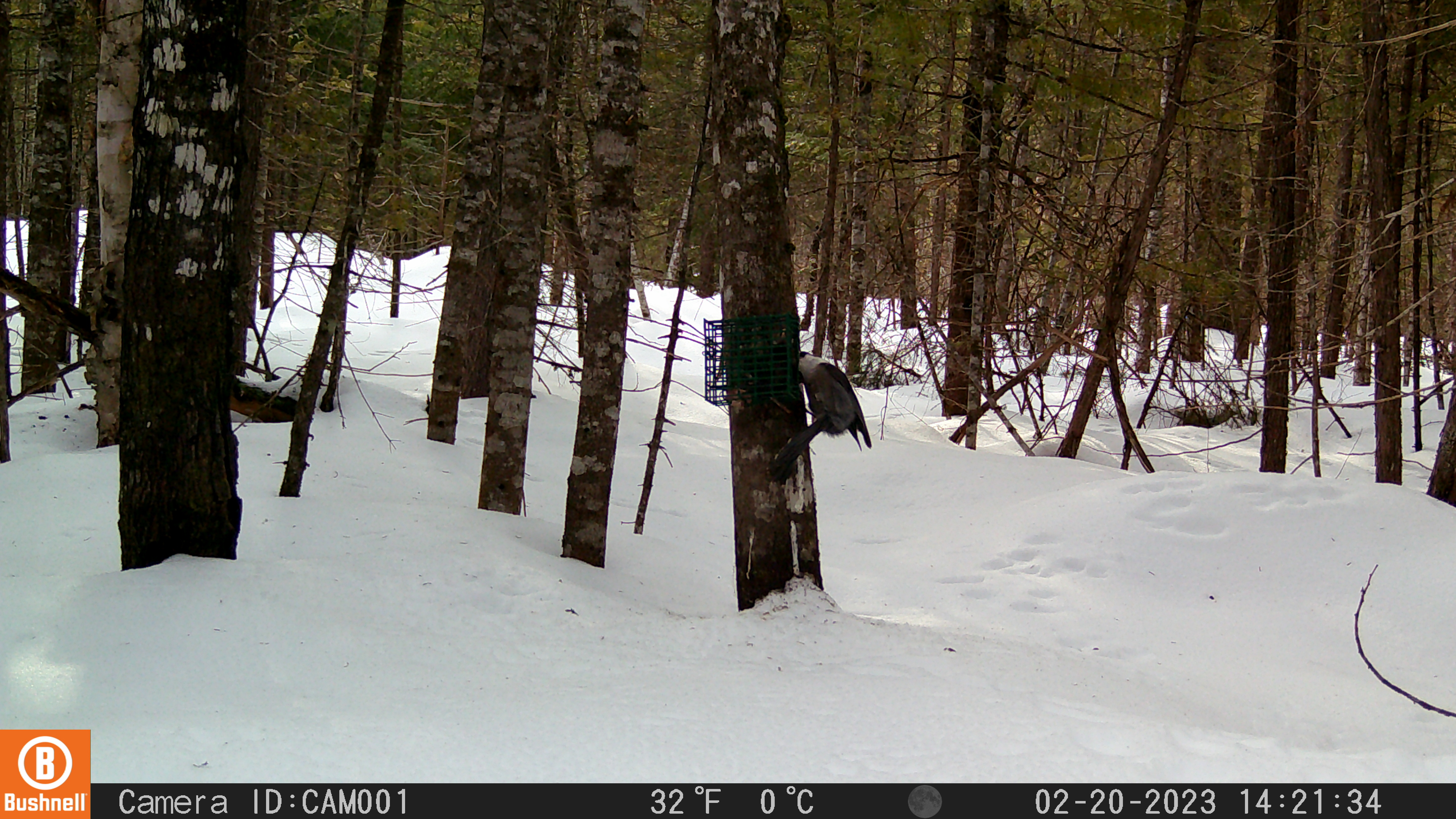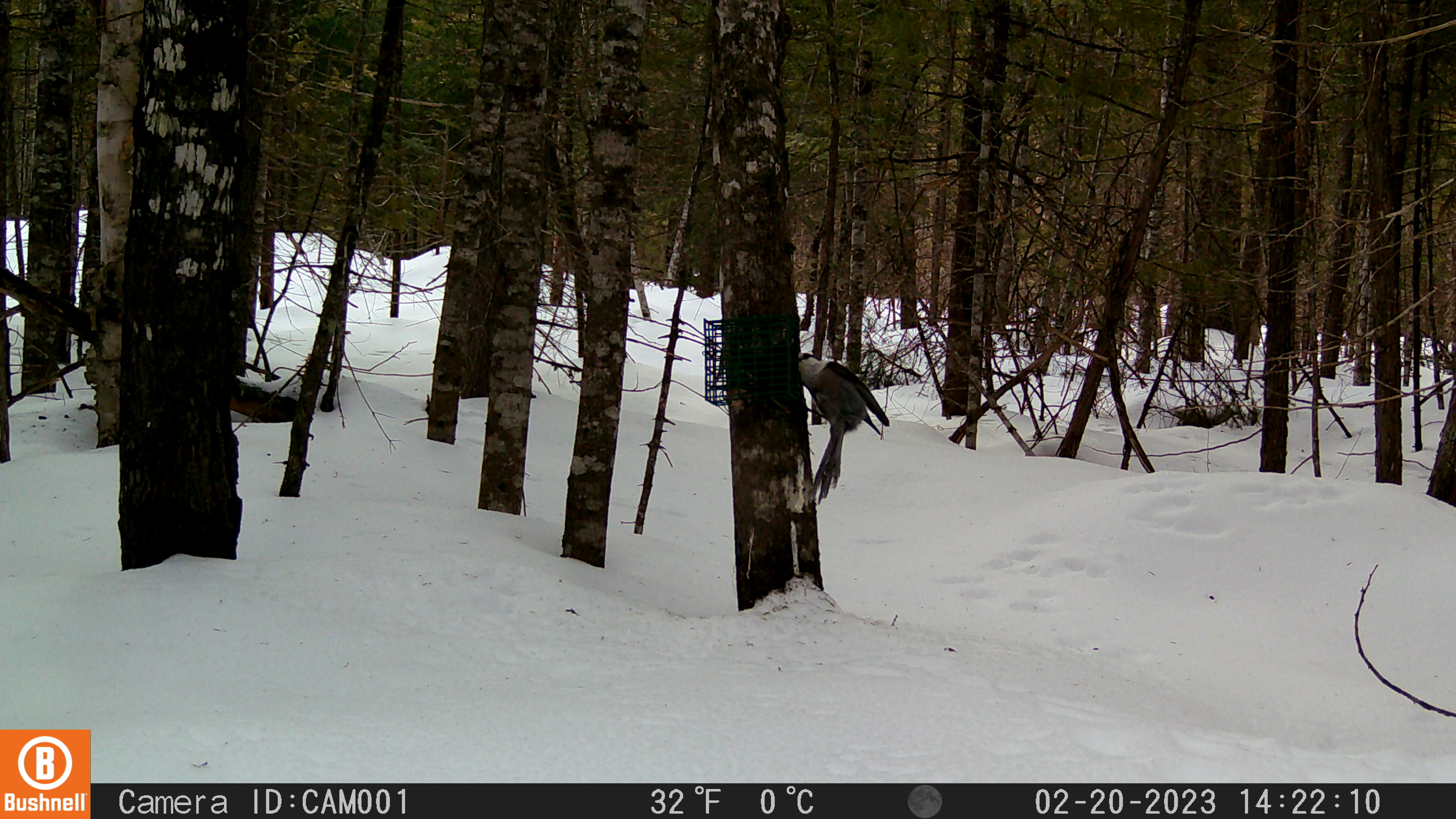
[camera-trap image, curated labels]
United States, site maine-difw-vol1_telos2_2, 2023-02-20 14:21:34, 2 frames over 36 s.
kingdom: Animalia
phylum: Chordata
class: Aves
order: Passeriformes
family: Corvidae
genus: Perisoreus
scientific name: Perisoreus canadensis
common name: canada jay